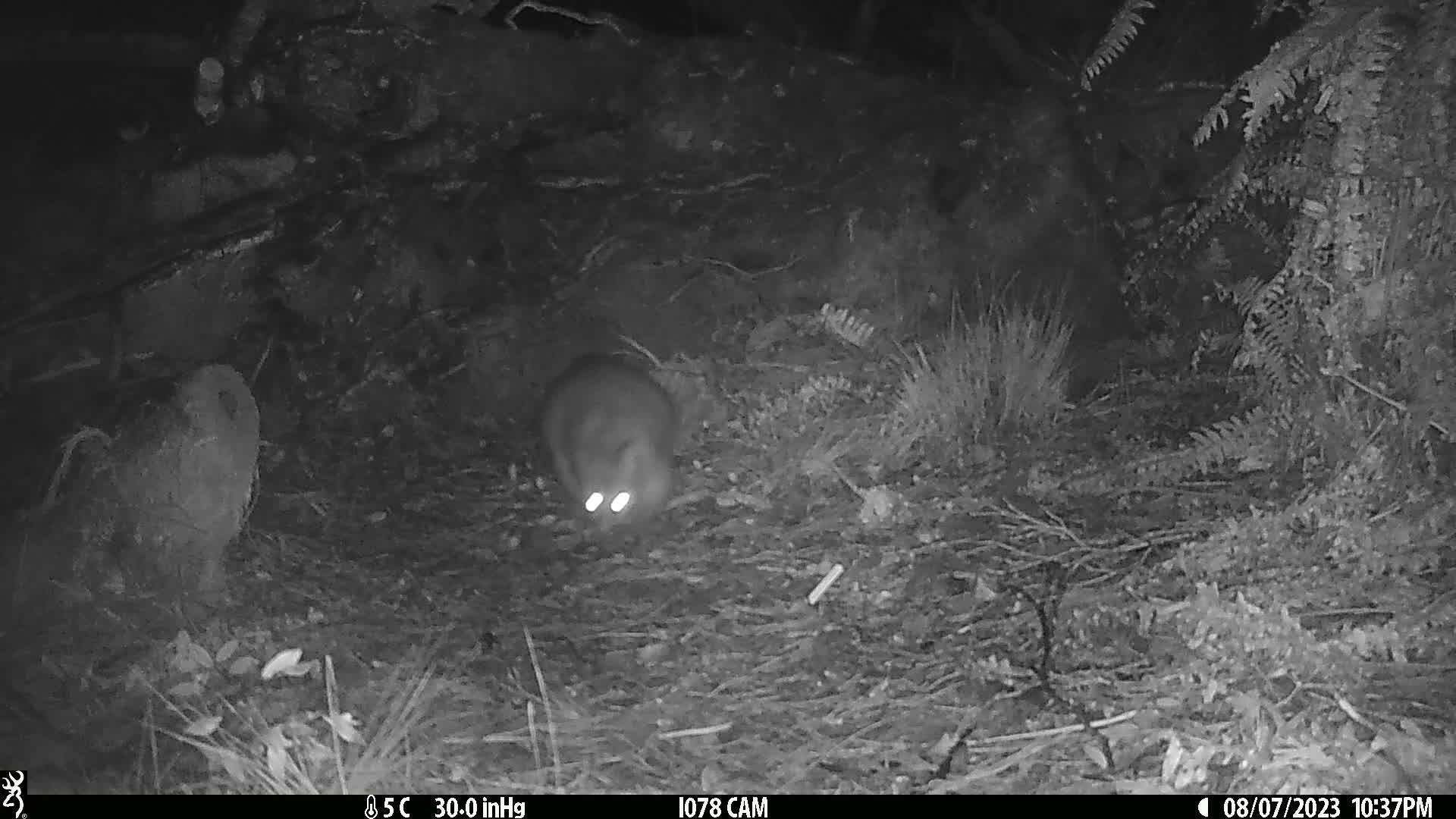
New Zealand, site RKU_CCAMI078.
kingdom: Animalia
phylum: Chordata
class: Mammalia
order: Diprotodontia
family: Phalangeridae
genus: Trichosurus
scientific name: Trichosurus vulpecula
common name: common brushtail possum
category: possum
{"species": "possum (common brushtail possum) (Trichosurus vulpecula)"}